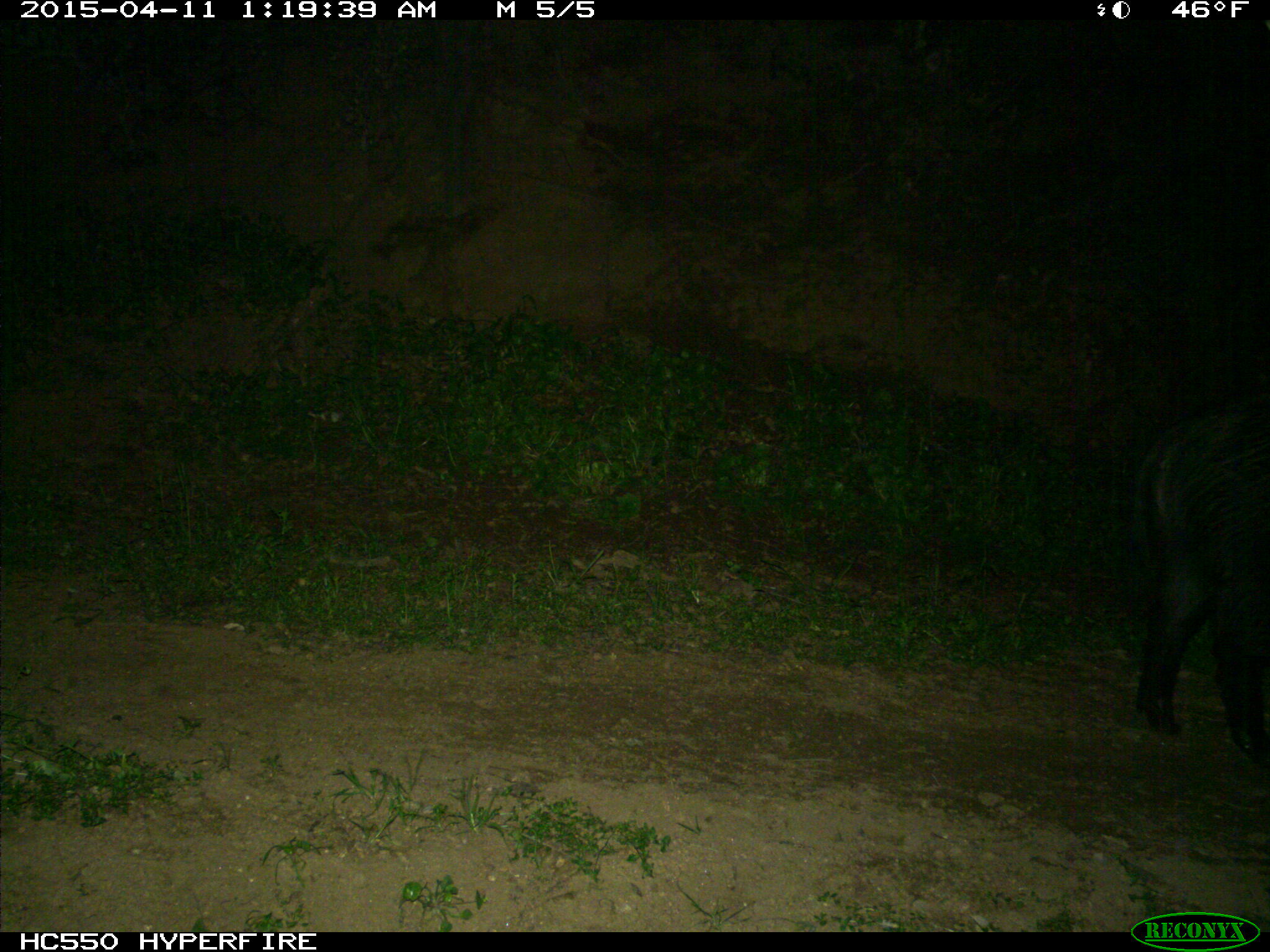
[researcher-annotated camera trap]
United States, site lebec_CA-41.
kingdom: Animalia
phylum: Chordata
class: Mammalia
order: Artiodactyla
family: Suidae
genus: Sus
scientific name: Sus scrofa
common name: wild boar